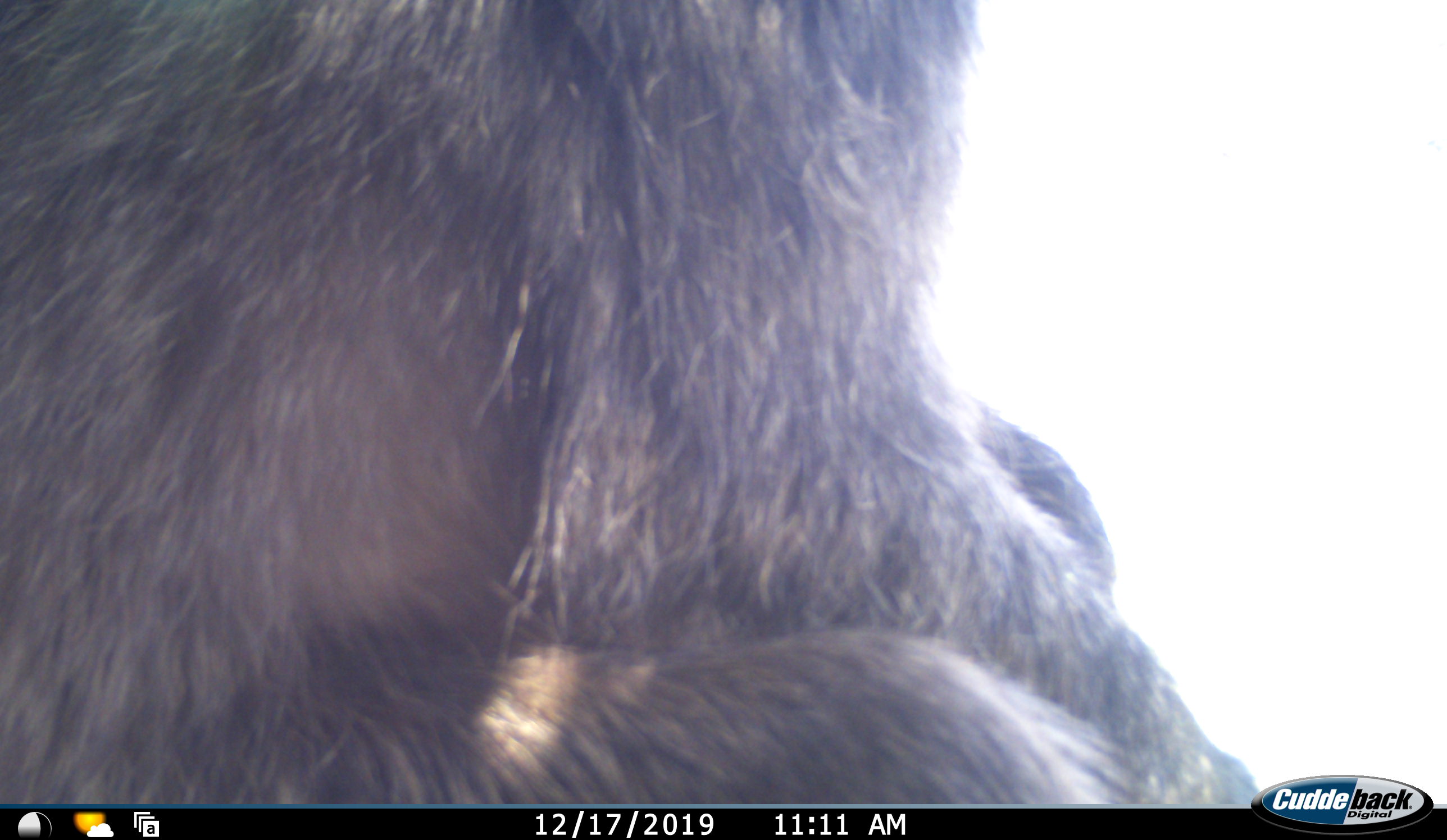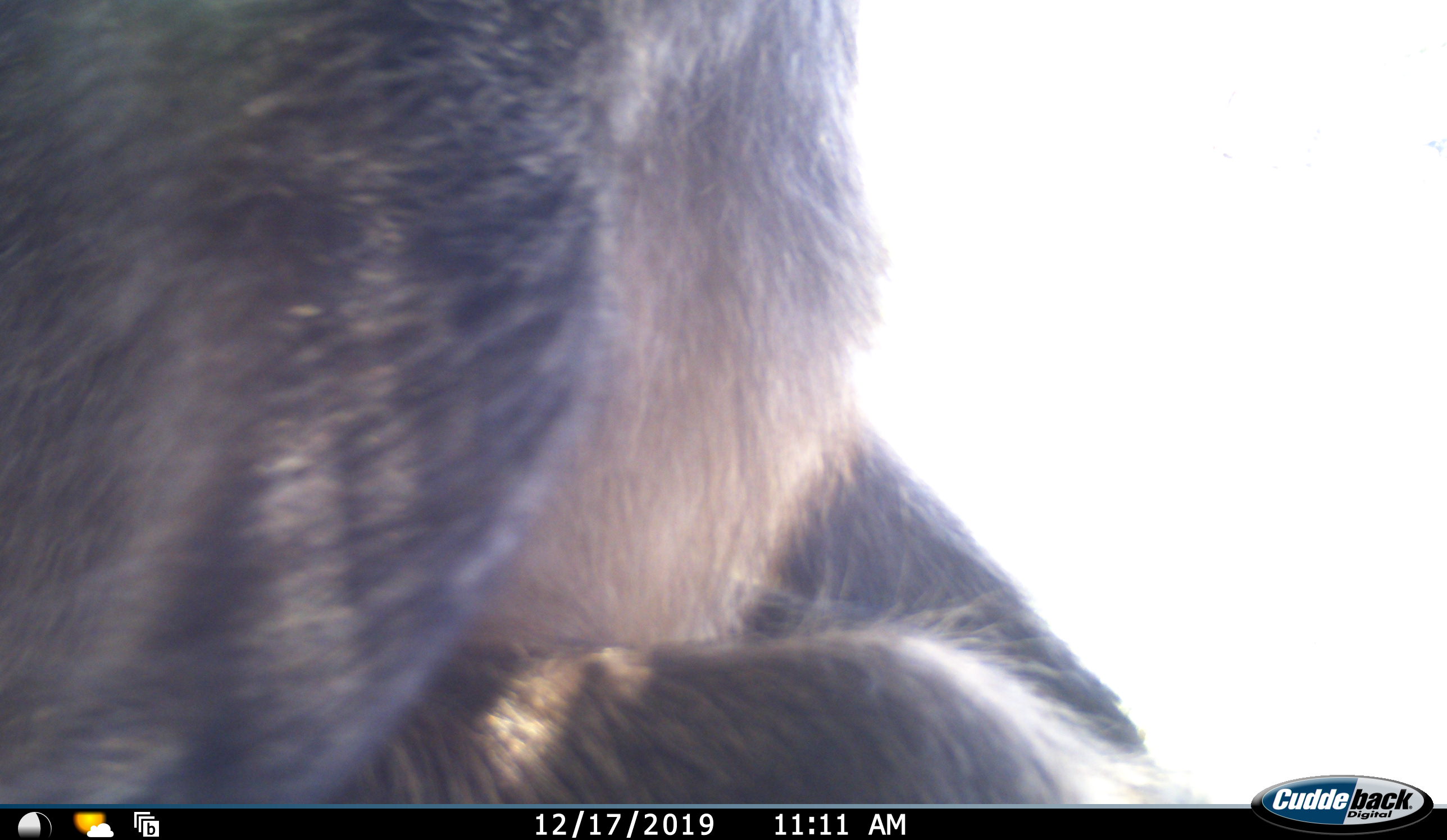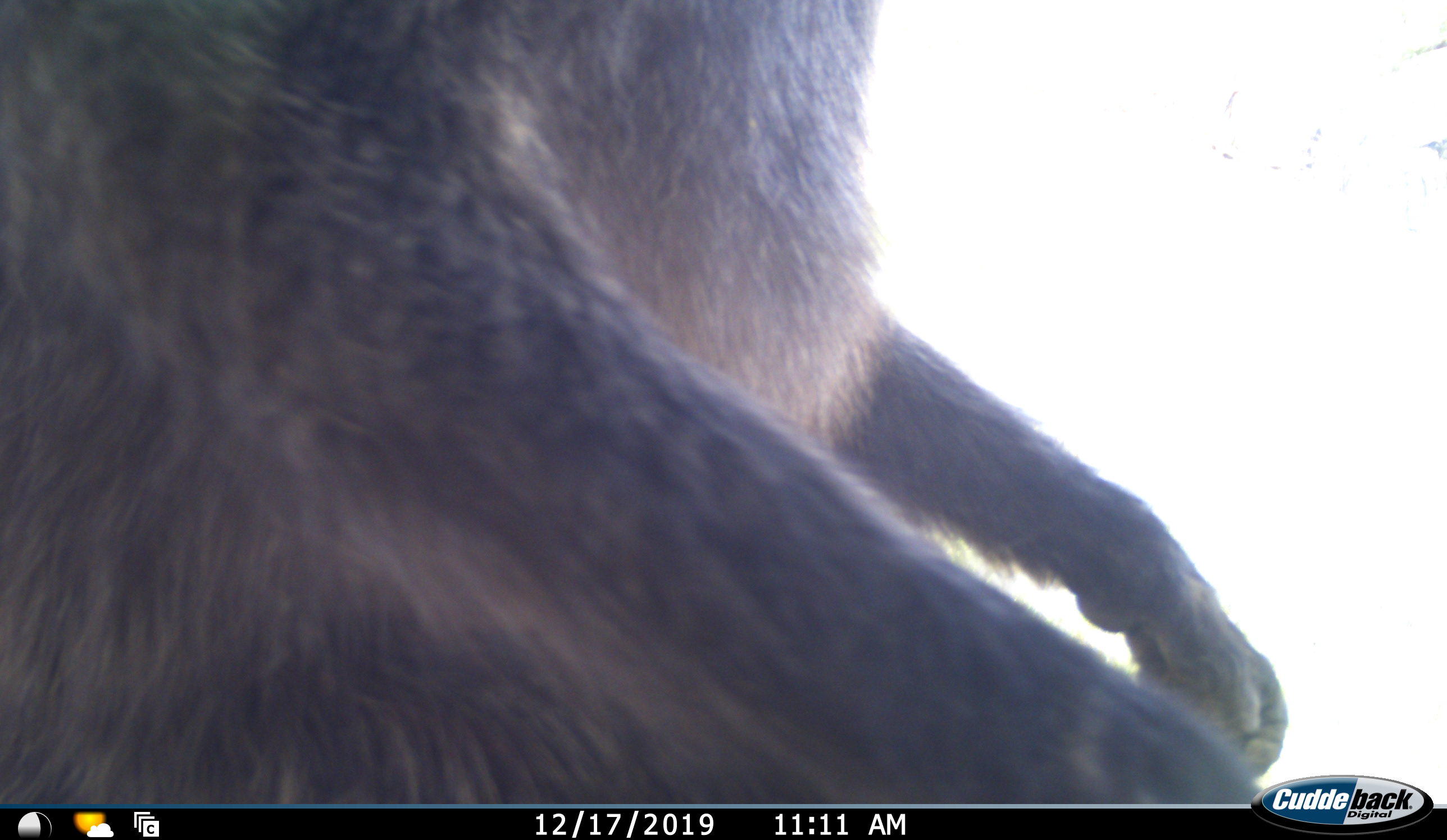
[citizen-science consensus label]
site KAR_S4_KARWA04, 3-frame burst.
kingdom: Animalia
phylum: Chordata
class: Mammalia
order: Primates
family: Cercopithecidae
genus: Papio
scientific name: Papio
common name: baboon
Baboon (Papio), count 1. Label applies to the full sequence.